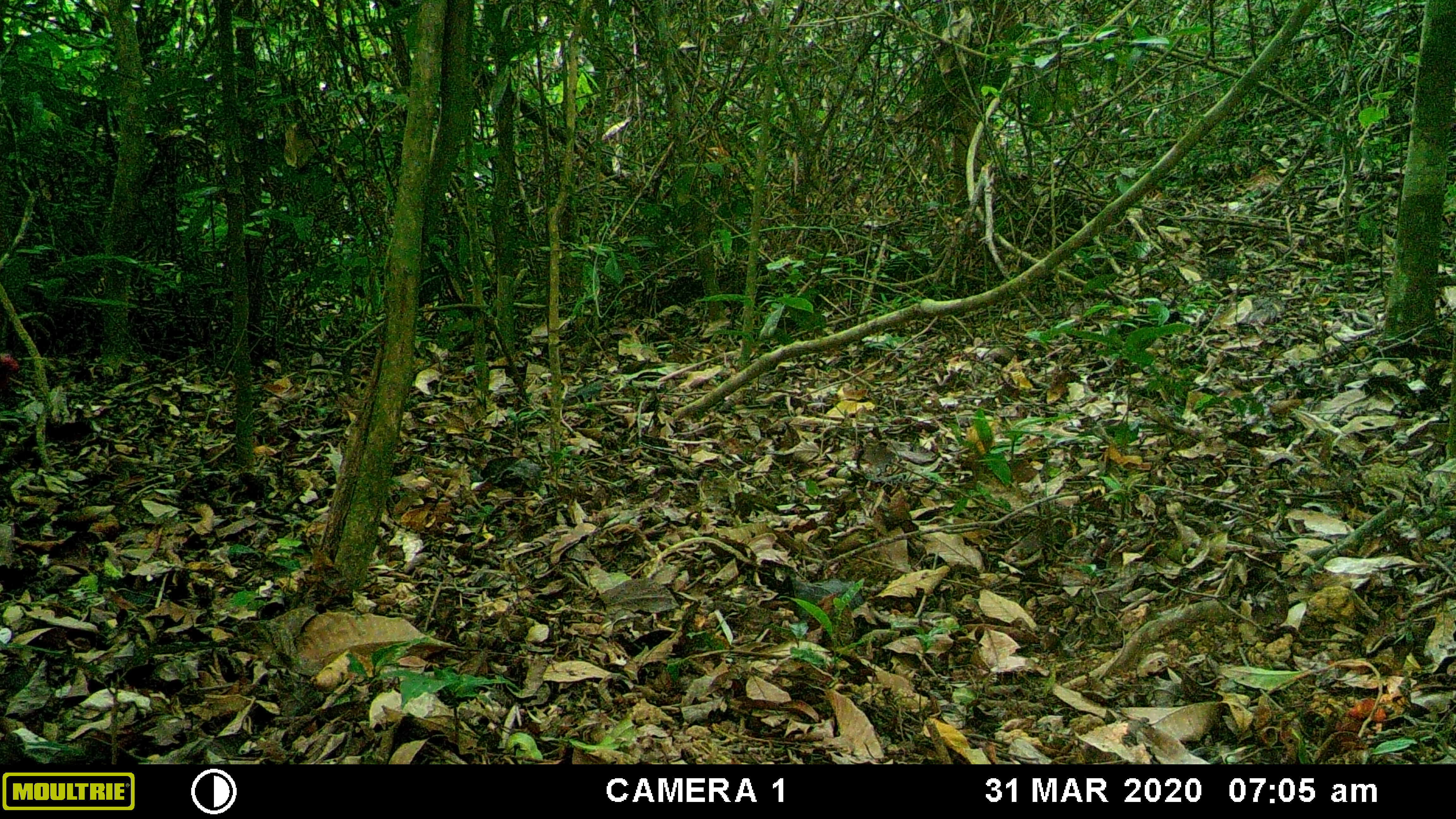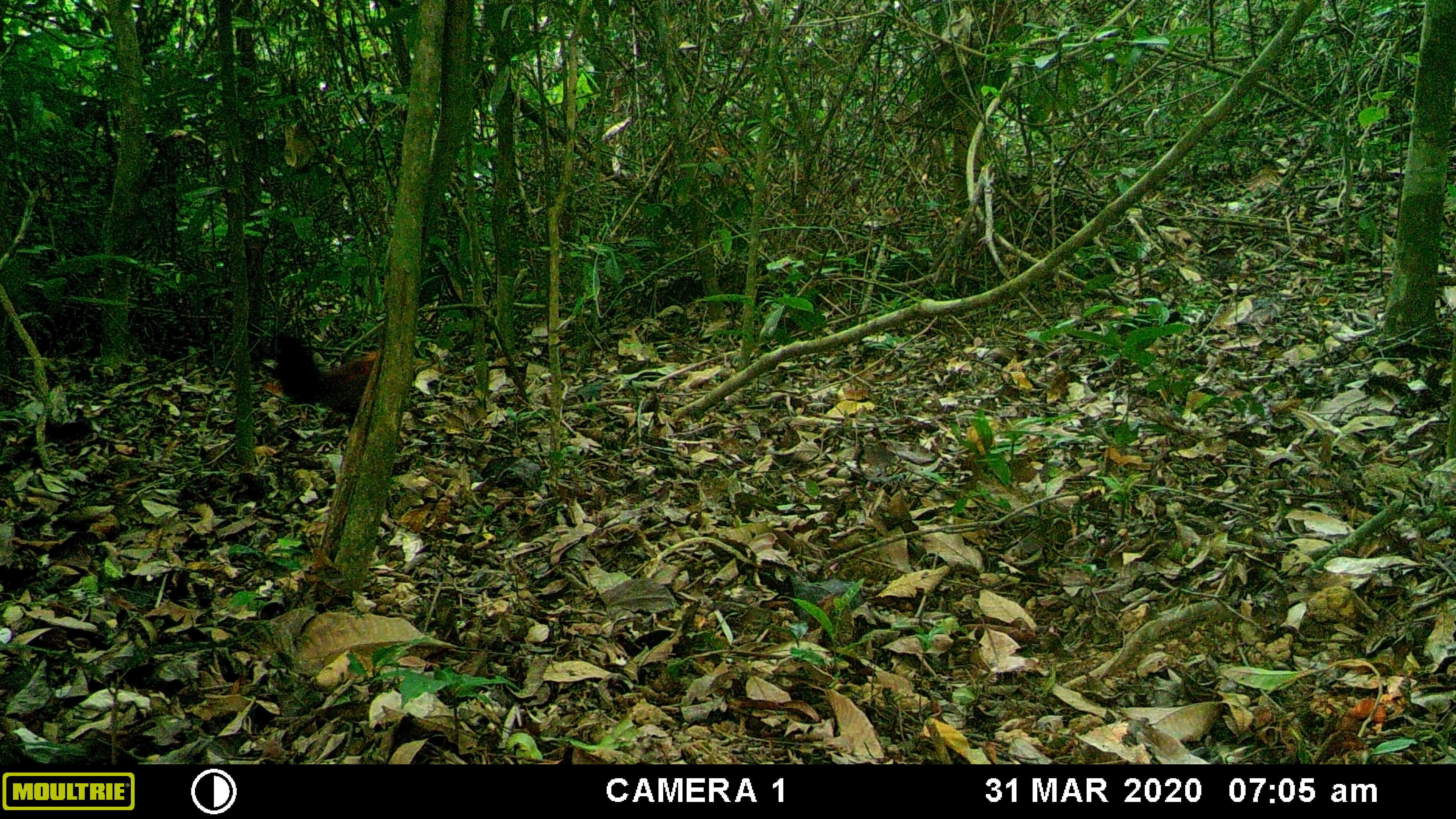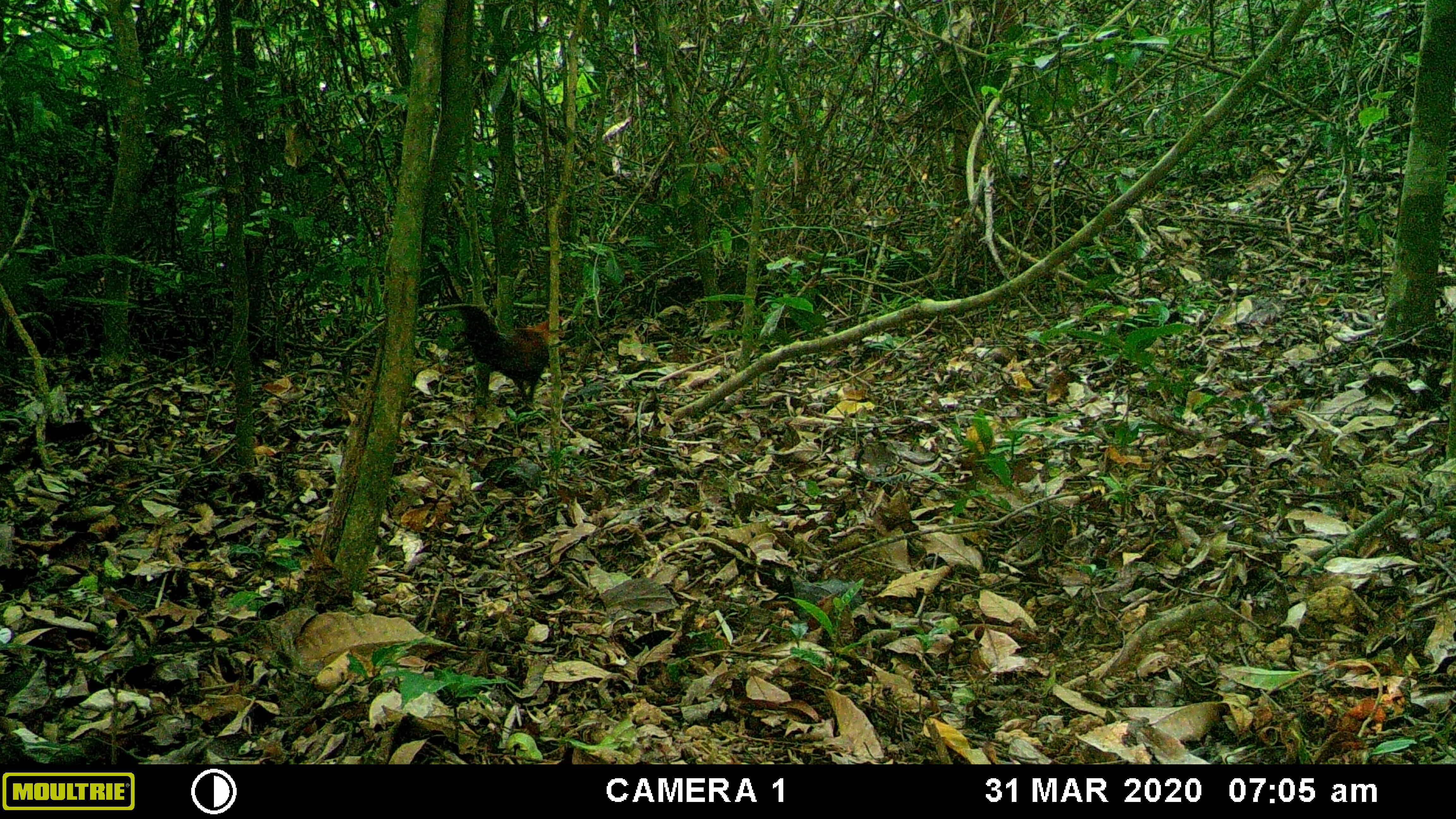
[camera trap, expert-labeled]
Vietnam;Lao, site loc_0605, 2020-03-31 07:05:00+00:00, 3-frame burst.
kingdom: Animalia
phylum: Chordata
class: Aves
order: Galliformes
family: Phasianidae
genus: Gallus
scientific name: Gallus gallus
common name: red junglefowl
Red junglefowl (Gallus gallus). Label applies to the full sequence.